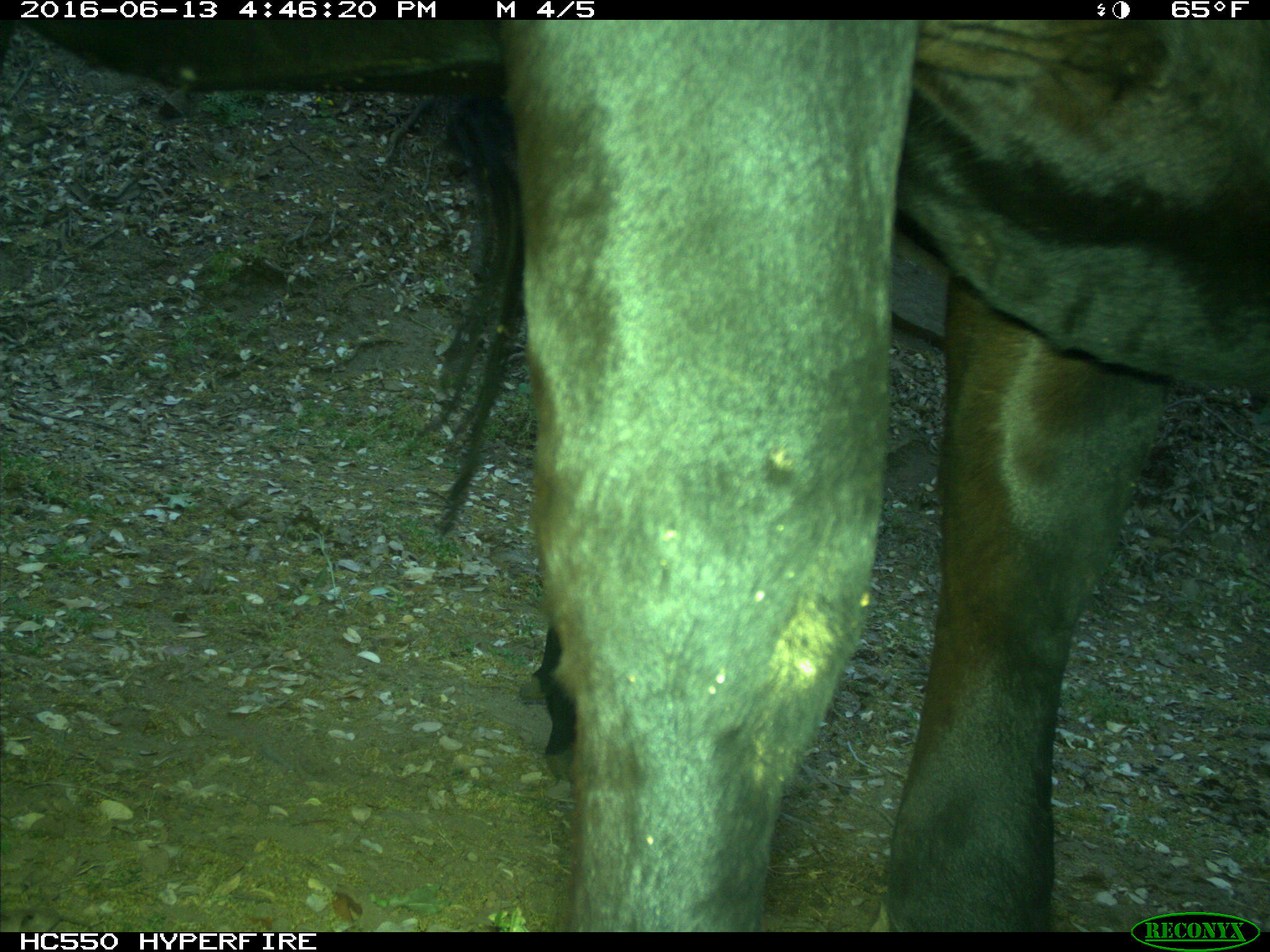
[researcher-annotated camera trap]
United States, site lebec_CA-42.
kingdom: Animalia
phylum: Chordata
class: Mammalia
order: Artiodactyla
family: Bovidae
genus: Bos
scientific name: Bos taurus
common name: domestic cow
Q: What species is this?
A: Bos taurus (domestic cow).